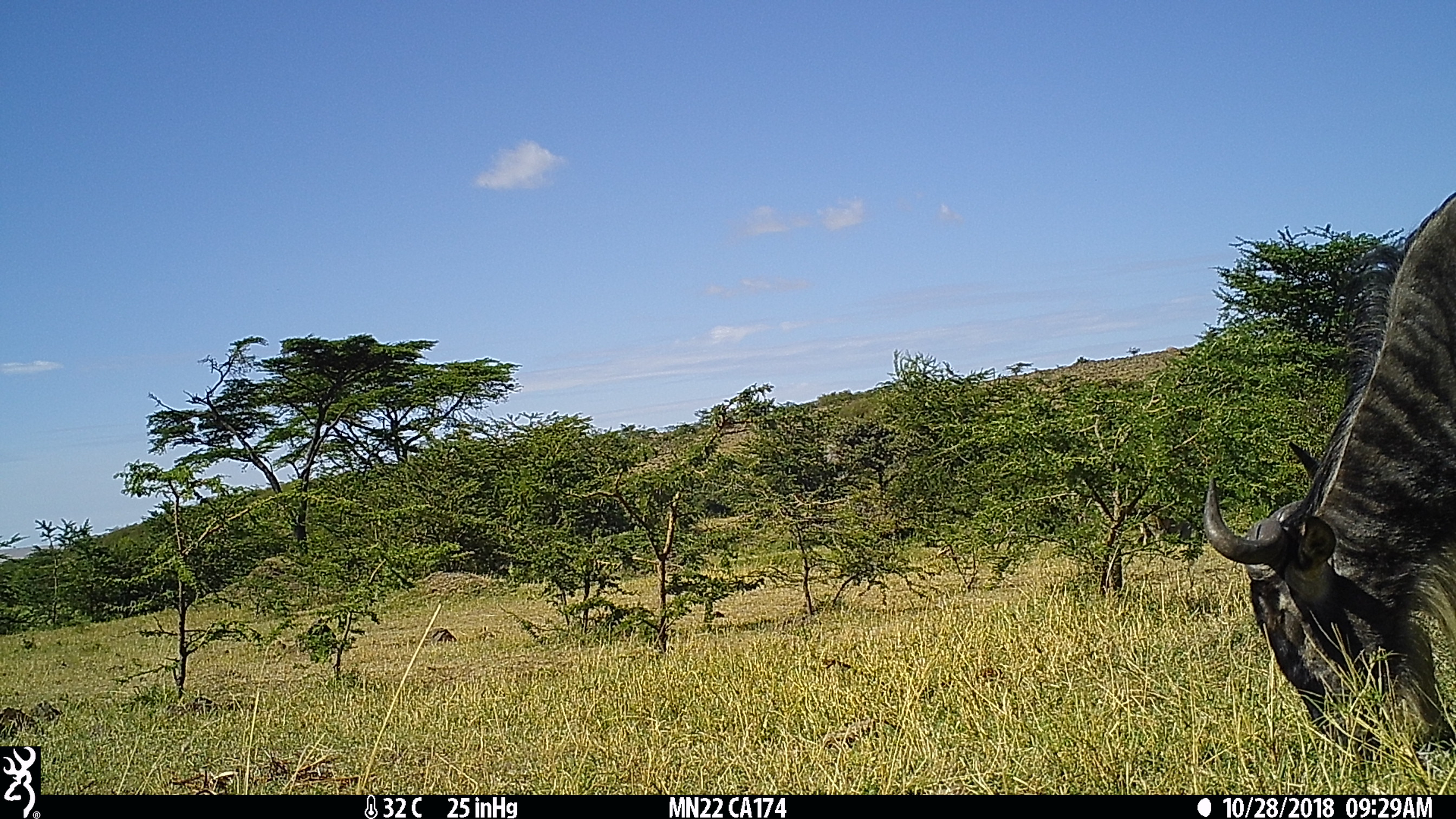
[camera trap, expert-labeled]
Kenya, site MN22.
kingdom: Animalia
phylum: Chordata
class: Mammalia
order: Artiodactyla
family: Bovidae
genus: Connochaetes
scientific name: Connochaetes taurinus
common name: blue wildebeest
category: wildebeest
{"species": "wildebeest (blue wildebeest) (Connochaetes taurinus)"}